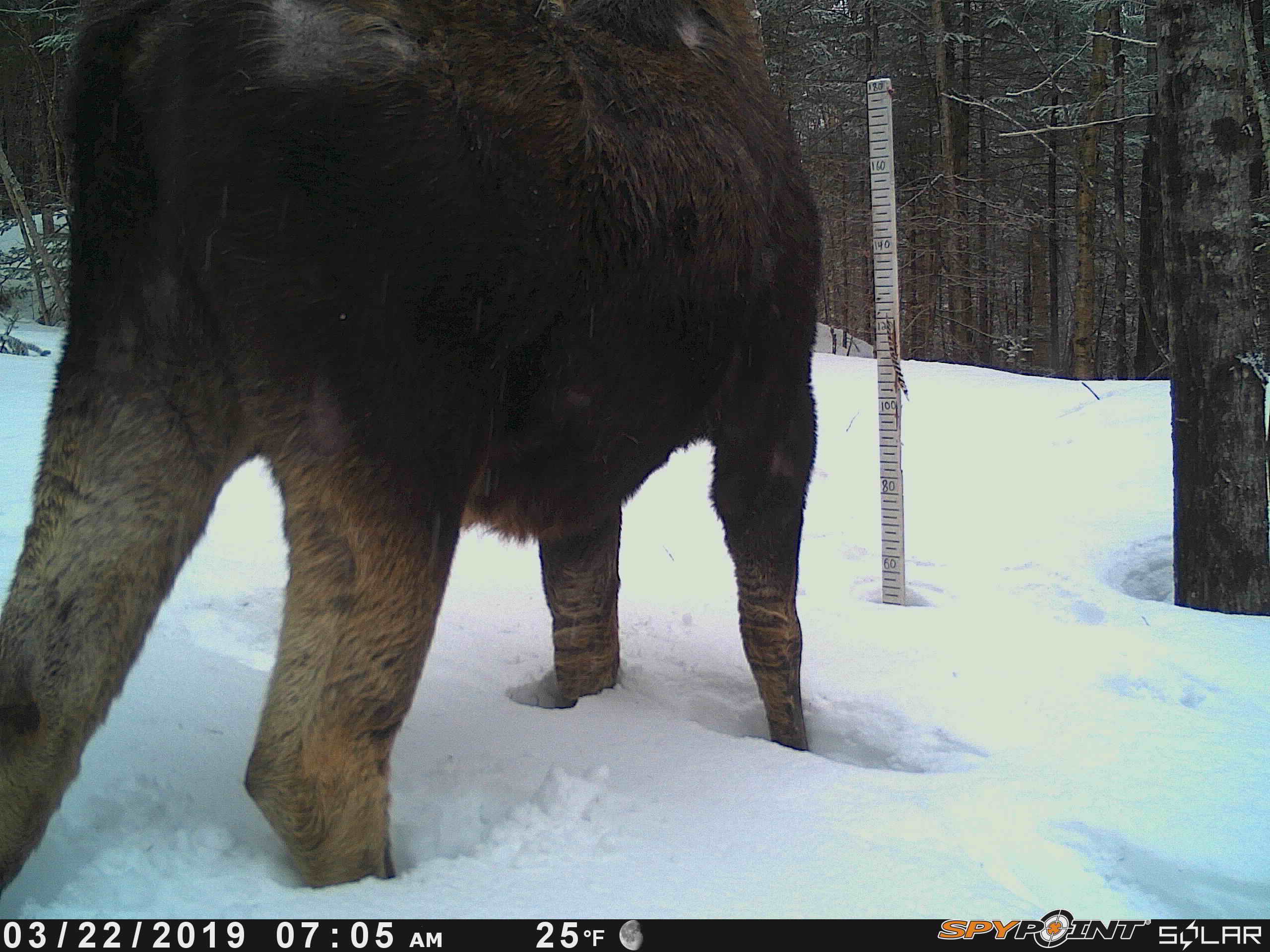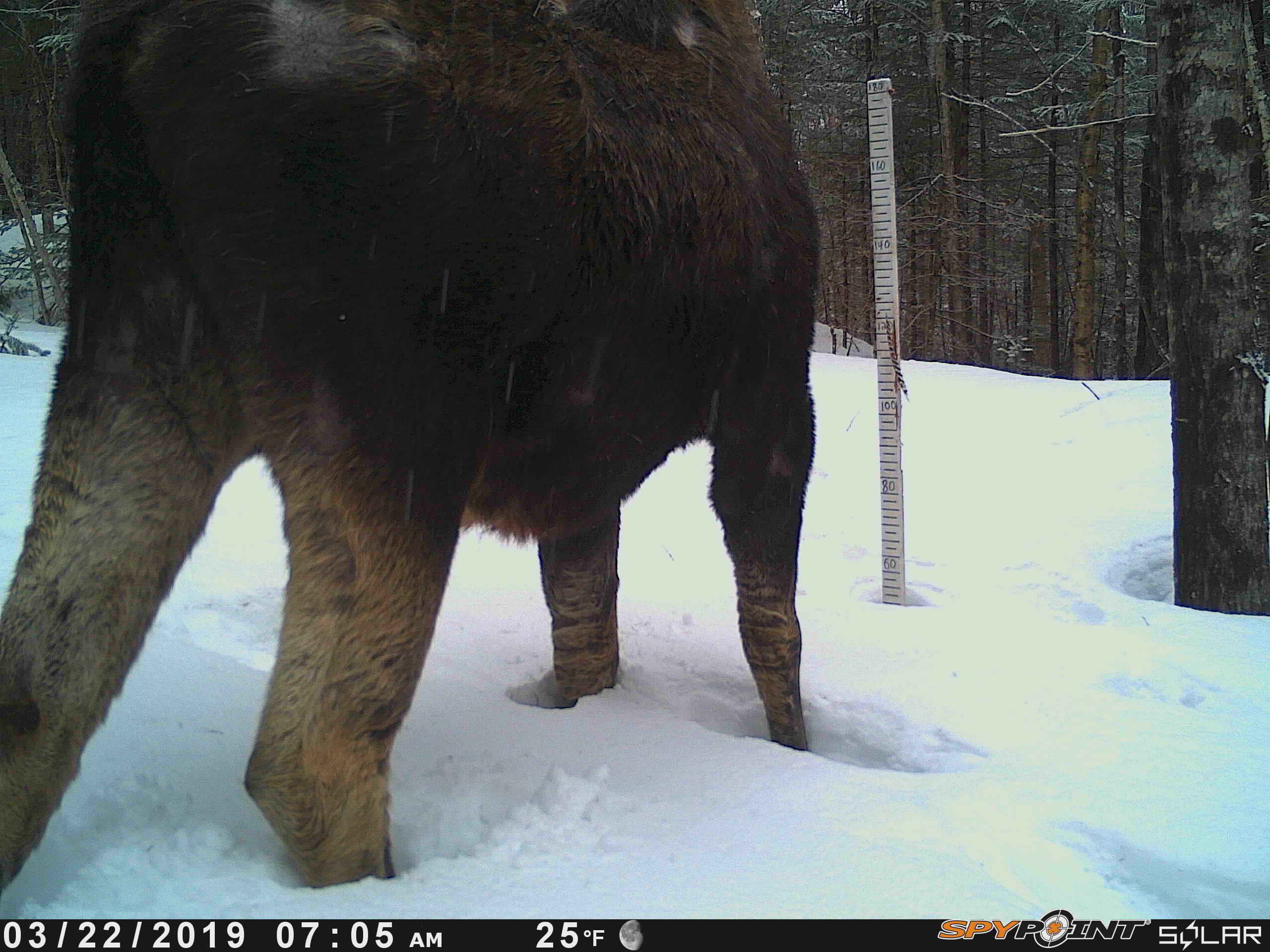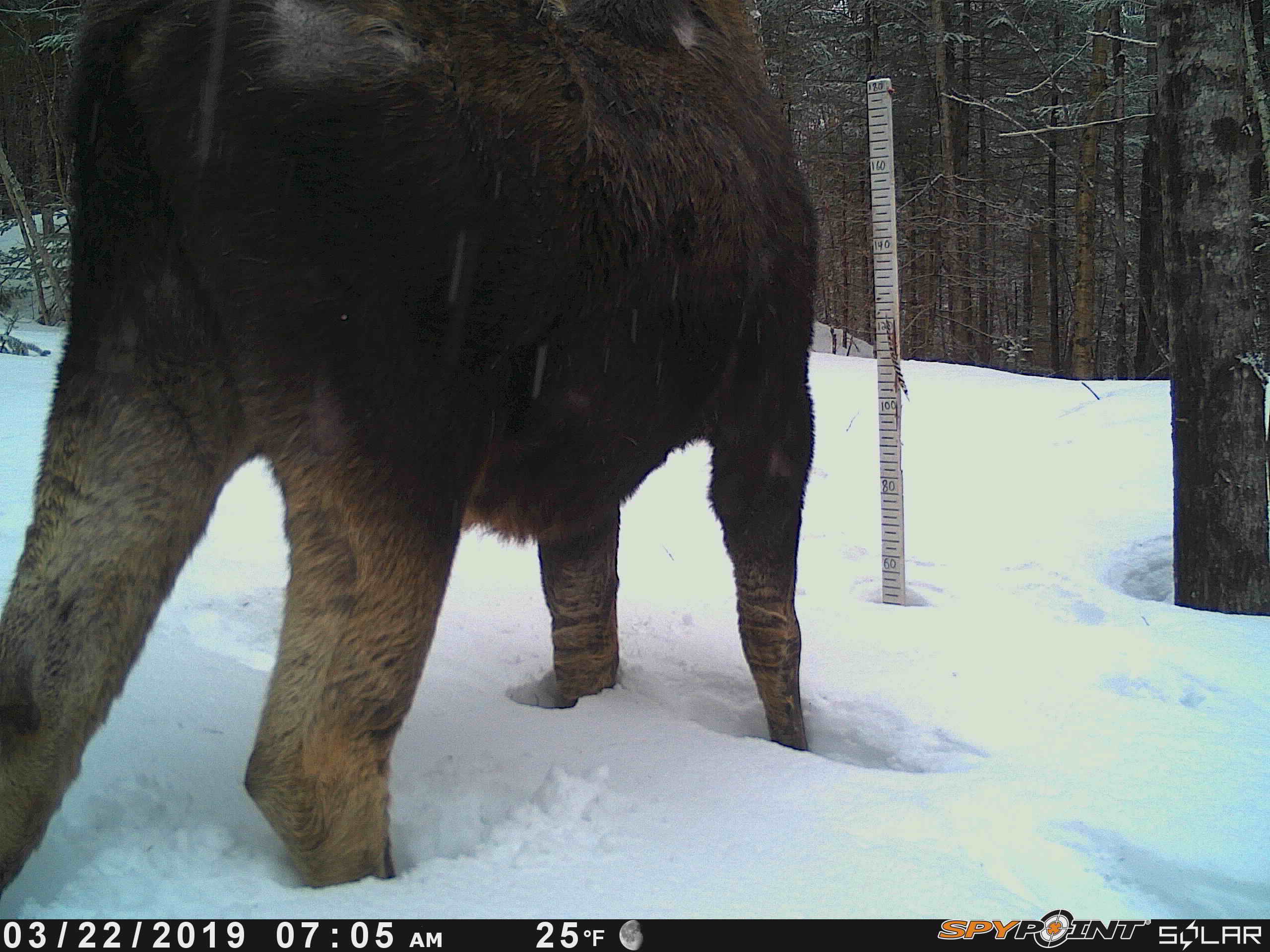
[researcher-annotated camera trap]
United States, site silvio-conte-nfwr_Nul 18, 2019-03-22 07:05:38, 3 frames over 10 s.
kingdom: Animalia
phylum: Chordata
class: Mammalia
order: Artiodactyla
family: Cervidae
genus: Alces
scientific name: Alces alces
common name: moose